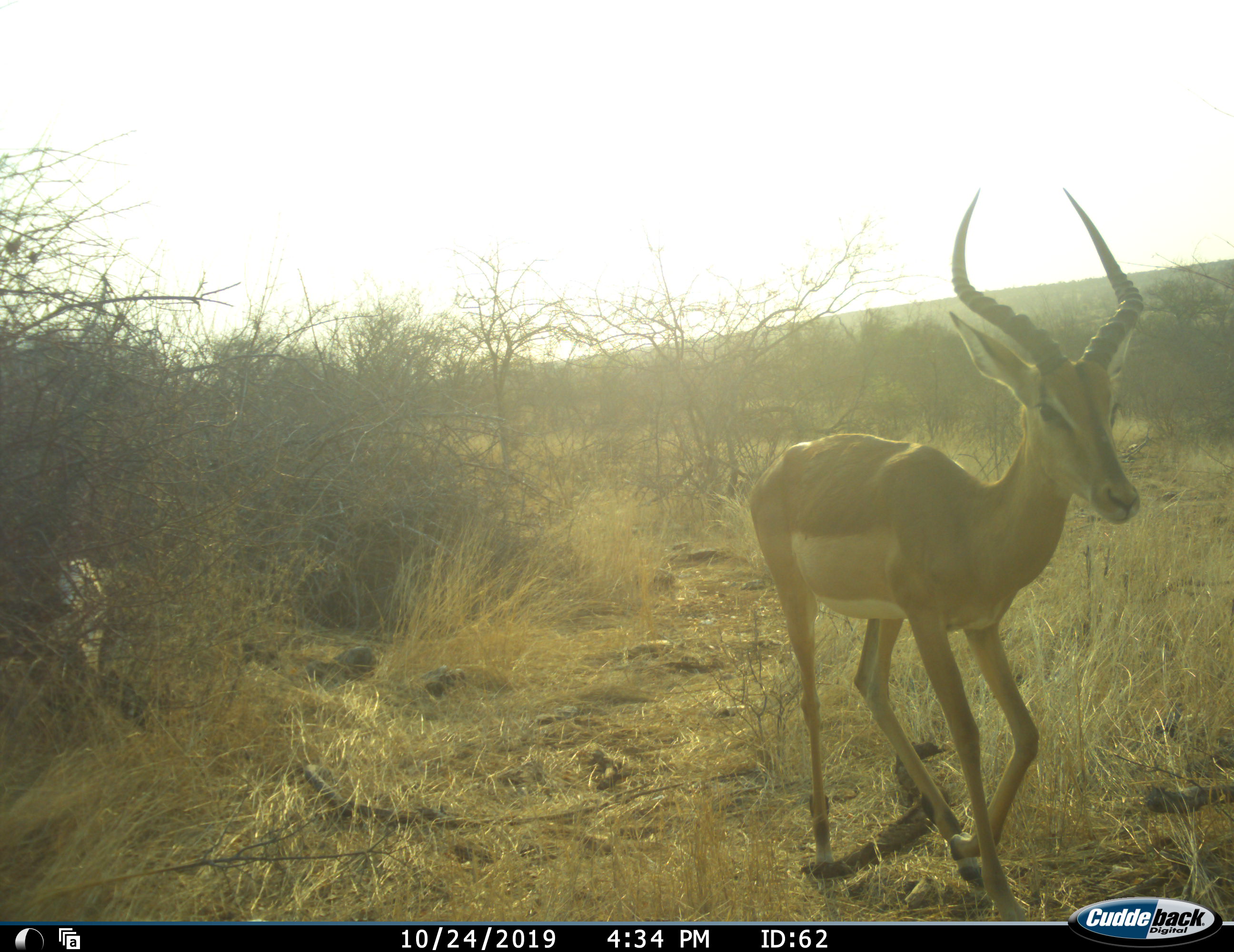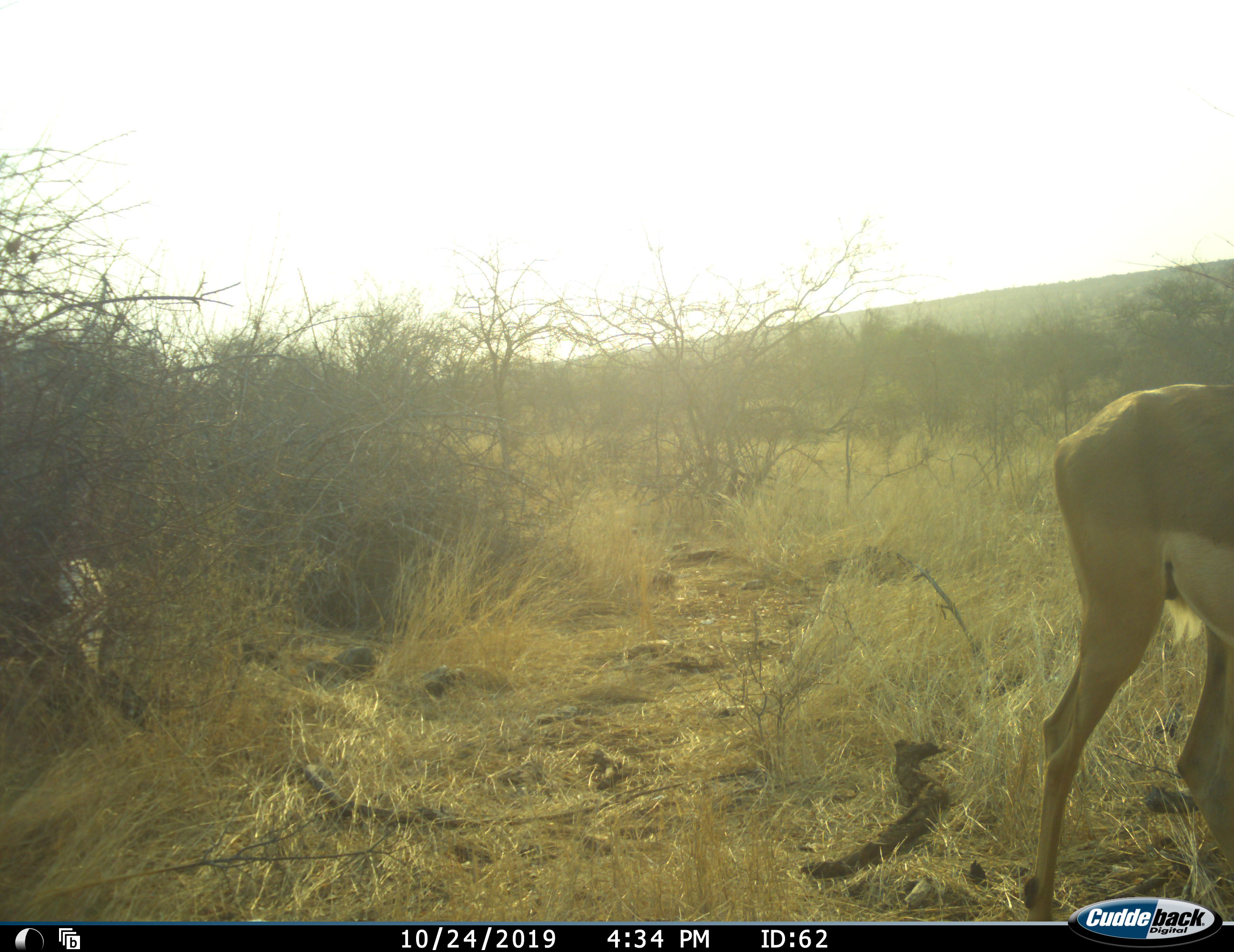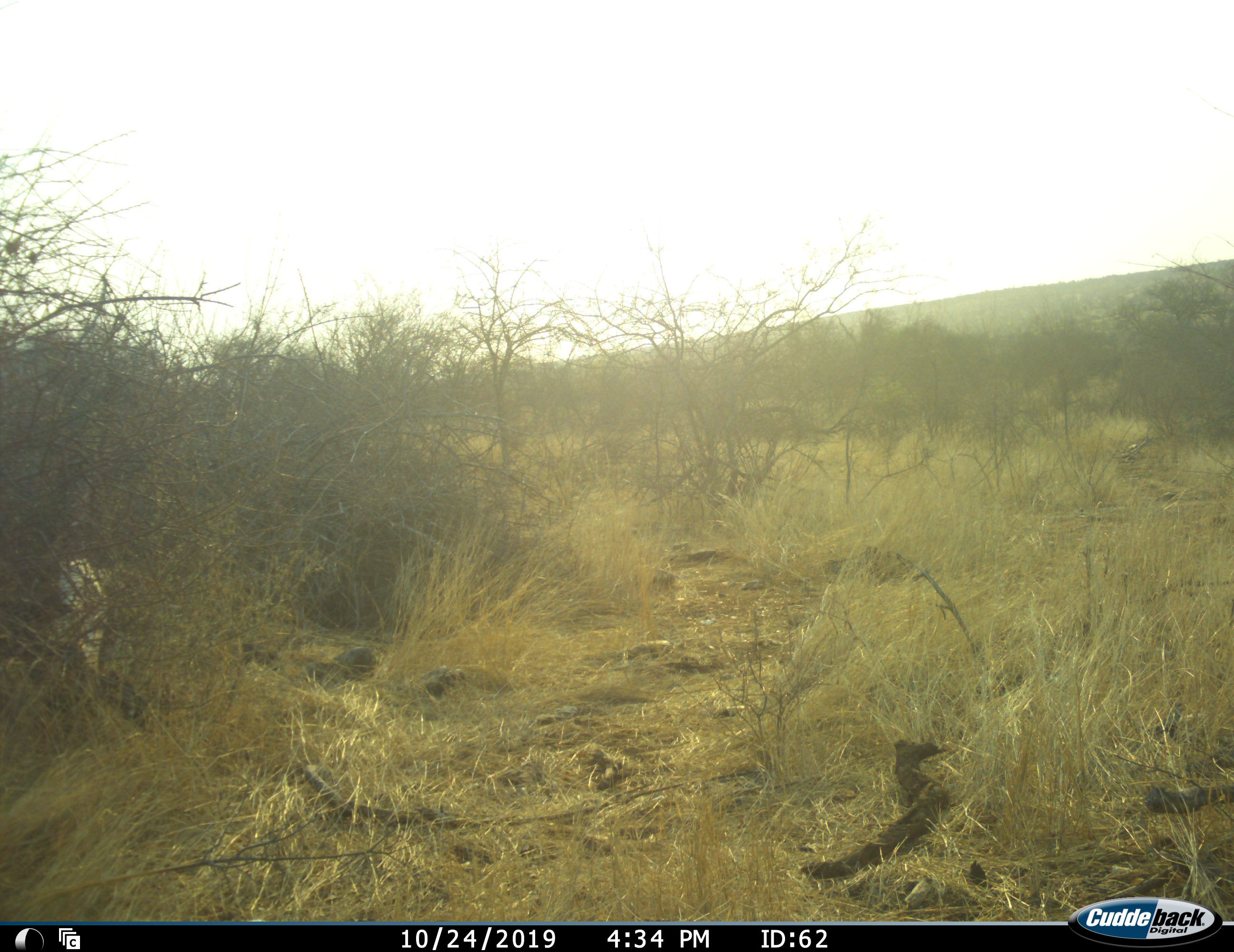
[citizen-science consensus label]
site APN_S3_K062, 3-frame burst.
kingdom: Animalia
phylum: Chordata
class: Mammalia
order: Artiodactyla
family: Bovidae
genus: Aepyceros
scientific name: Aepyceros melampus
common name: impala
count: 1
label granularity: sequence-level